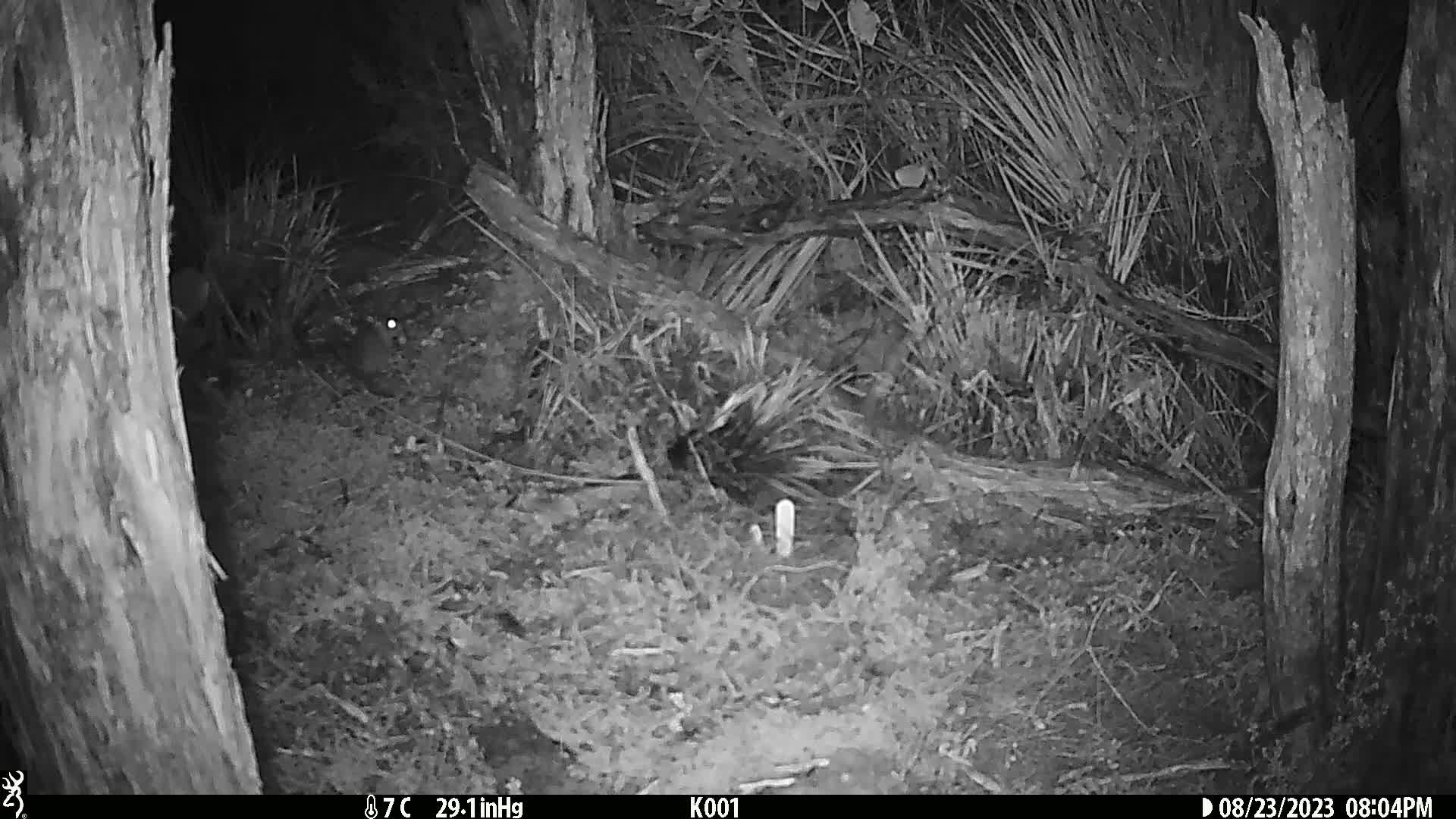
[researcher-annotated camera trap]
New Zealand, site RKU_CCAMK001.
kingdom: Animalia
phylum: Chordata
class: Mammalia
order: Rodentia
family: Muridae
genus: Rattus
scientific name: Rattus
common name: rat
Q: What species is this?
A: Rat (Rattus).